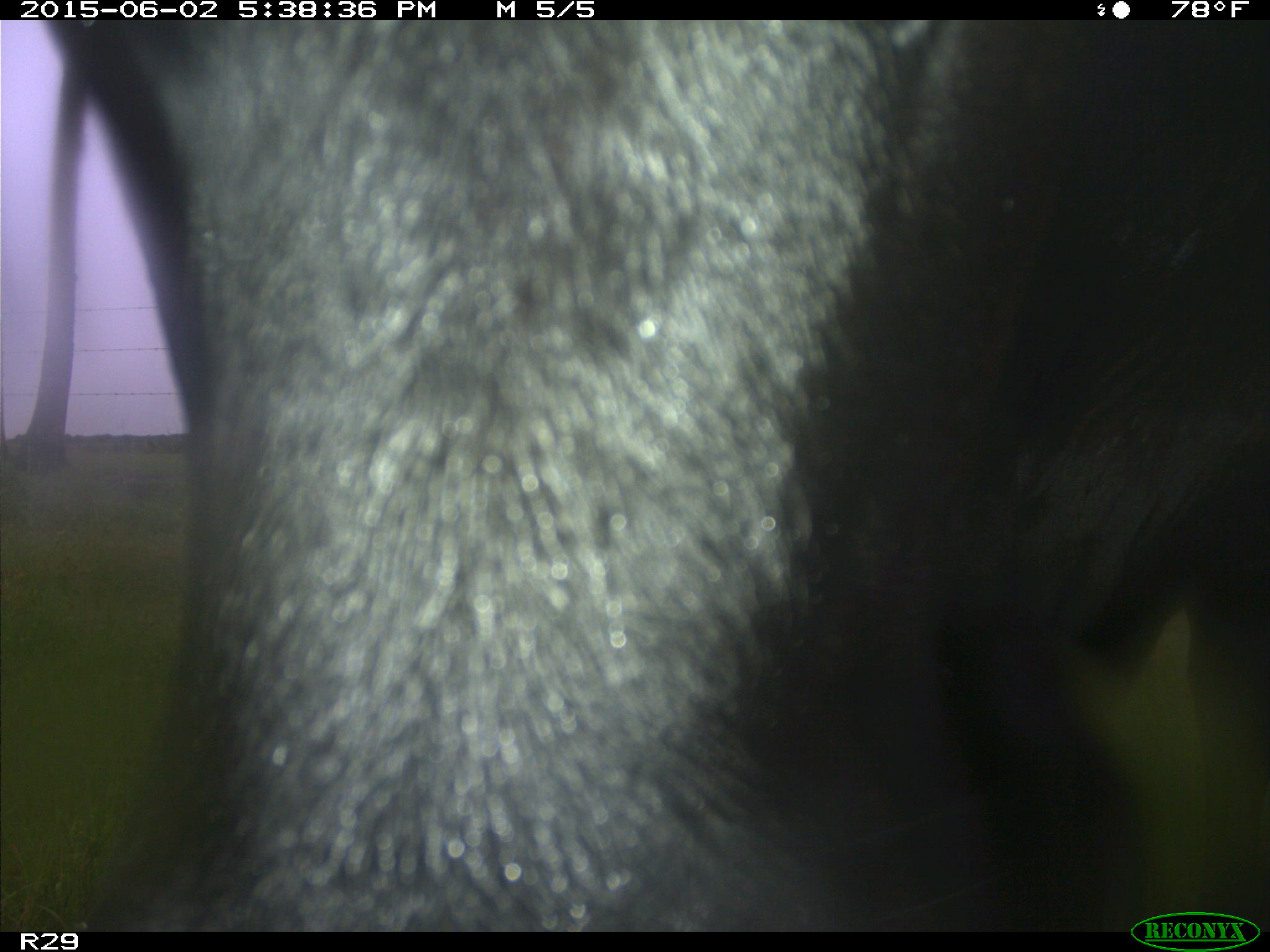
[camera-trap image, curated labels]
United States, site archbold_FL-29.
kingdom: Animalia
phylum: Chordata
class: Mammalia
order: Artiodactyla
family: Bovidae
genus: Bos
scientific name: Bos taurus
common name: domestic cow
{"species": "Bos taurus (domestic cow)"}